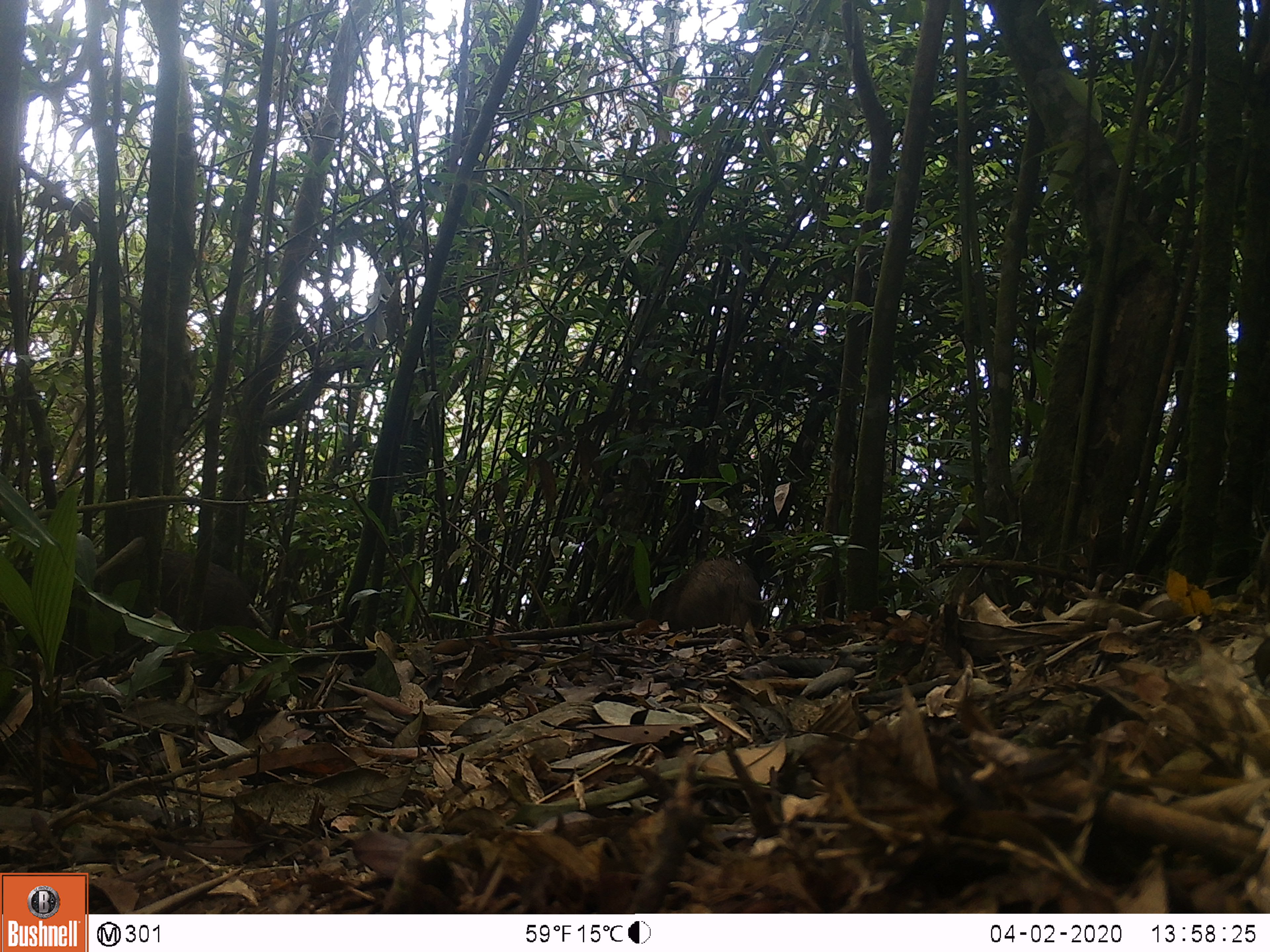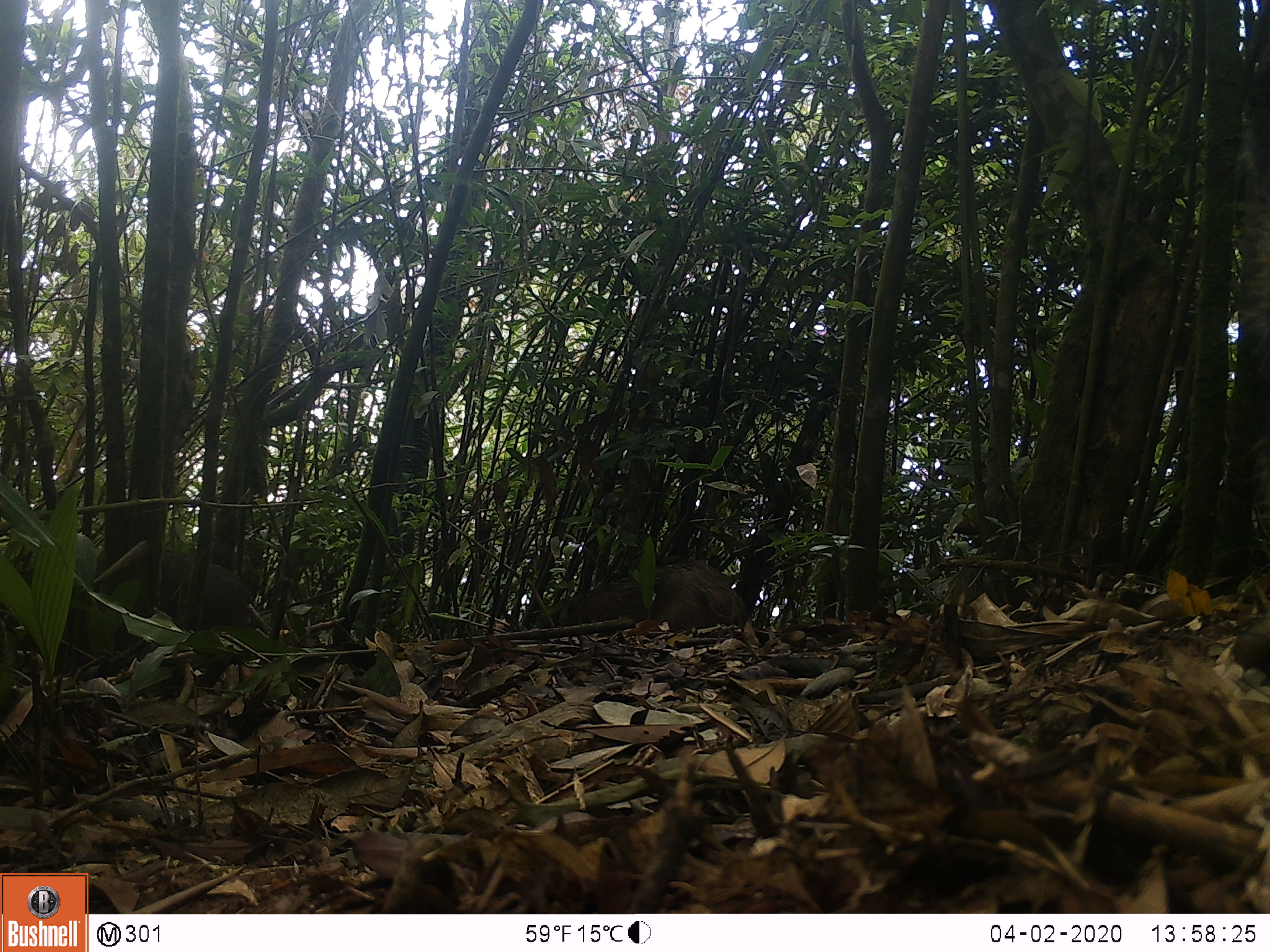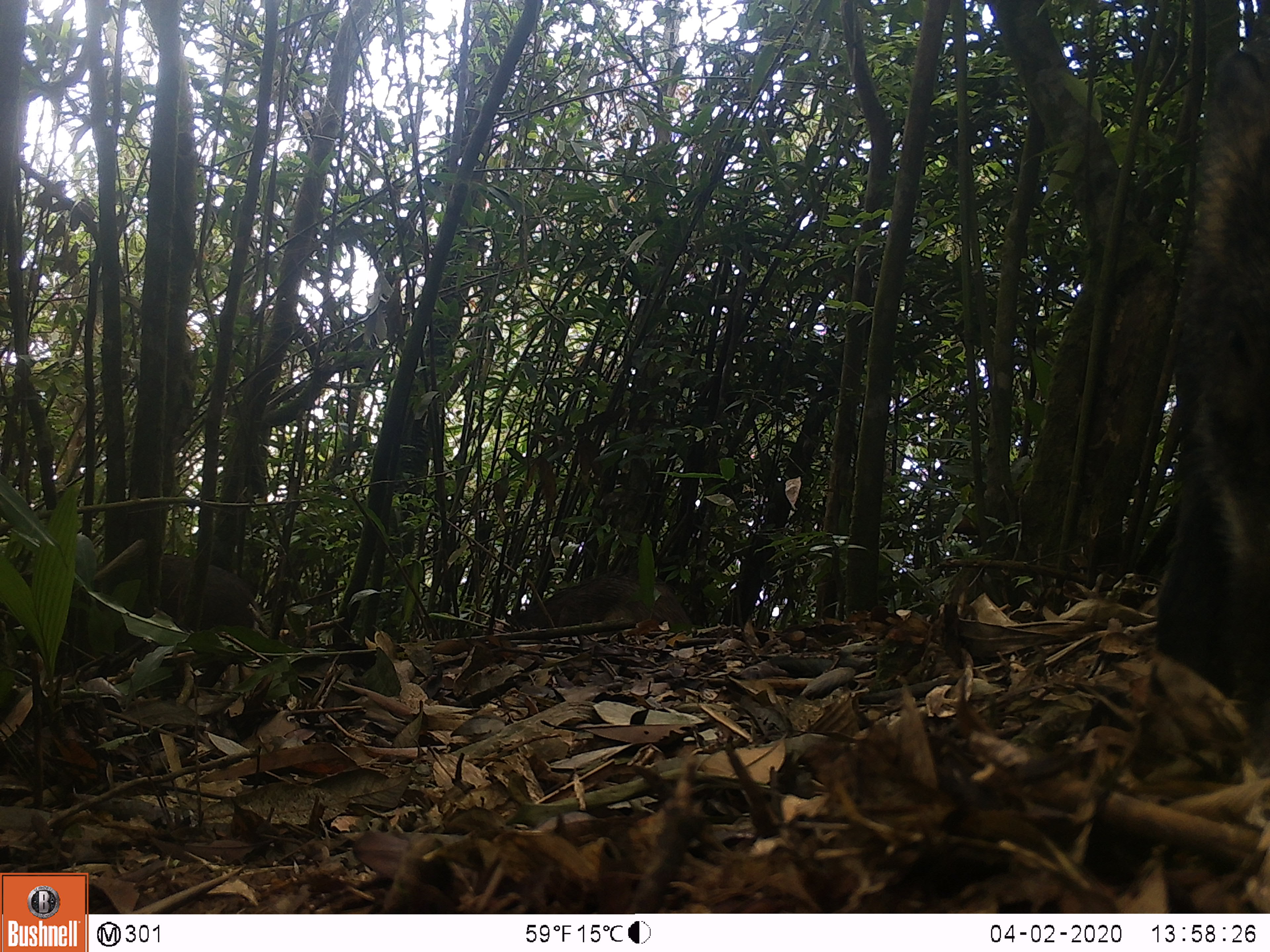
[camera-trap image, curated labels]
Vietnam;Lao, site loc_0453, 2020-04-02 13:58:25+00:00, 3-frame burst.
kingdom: Animalia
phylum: Chordata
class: Mammalia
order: Artiodactyla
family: Suidae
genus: Sus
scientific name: Sus scrofa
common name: eurasian wild pig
Eurasian wild pig (Sus scrofa). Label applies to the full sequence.